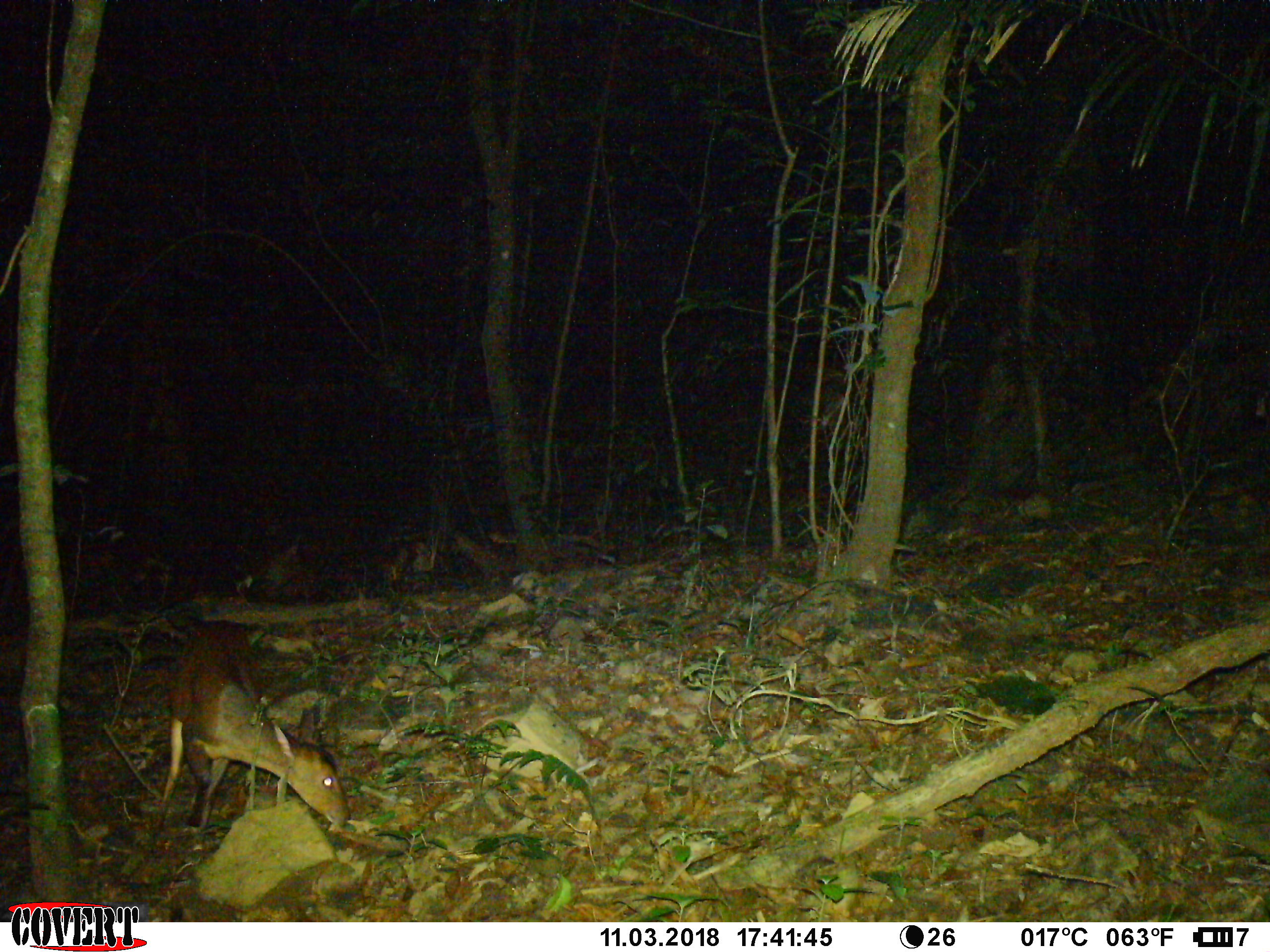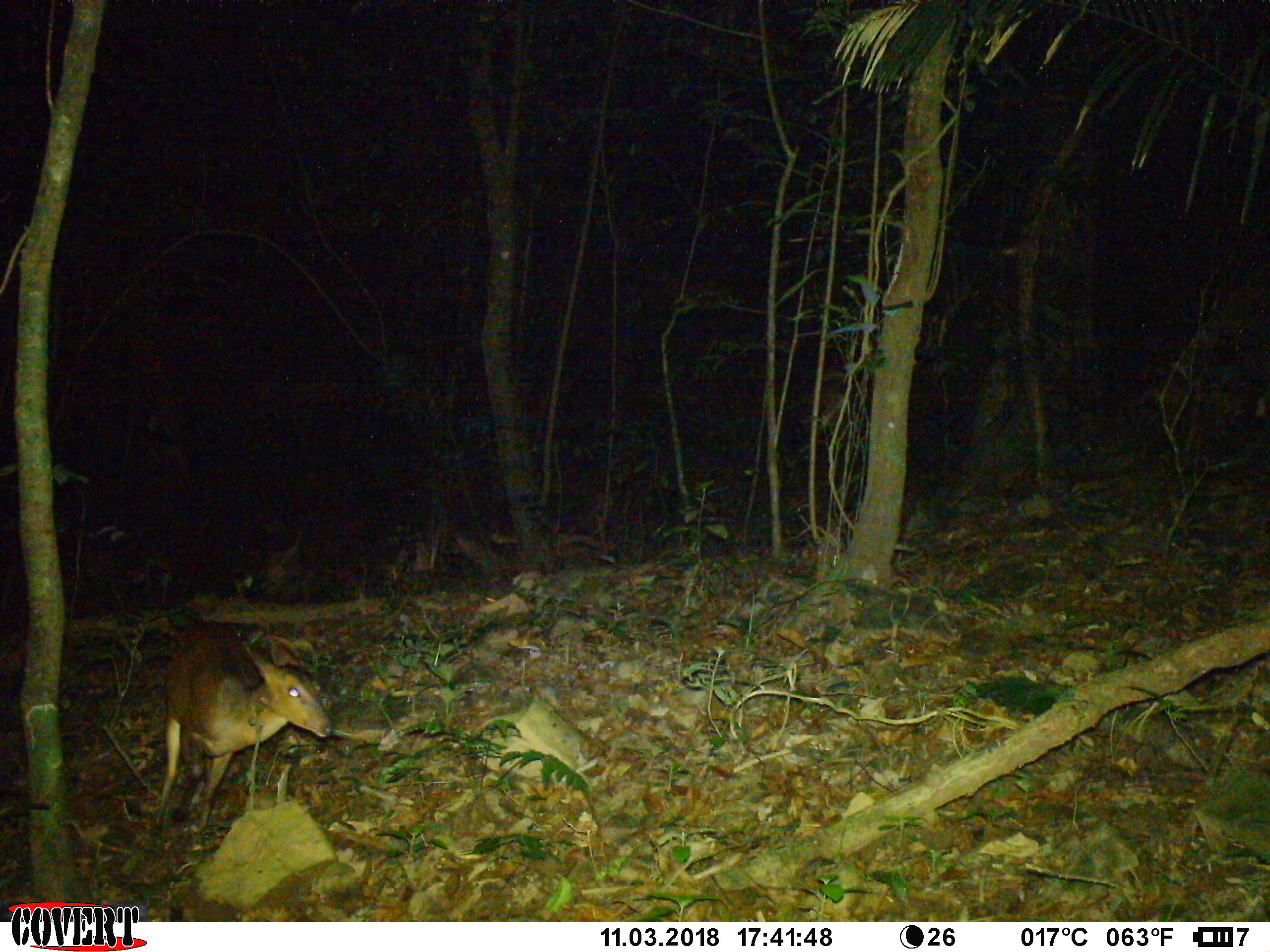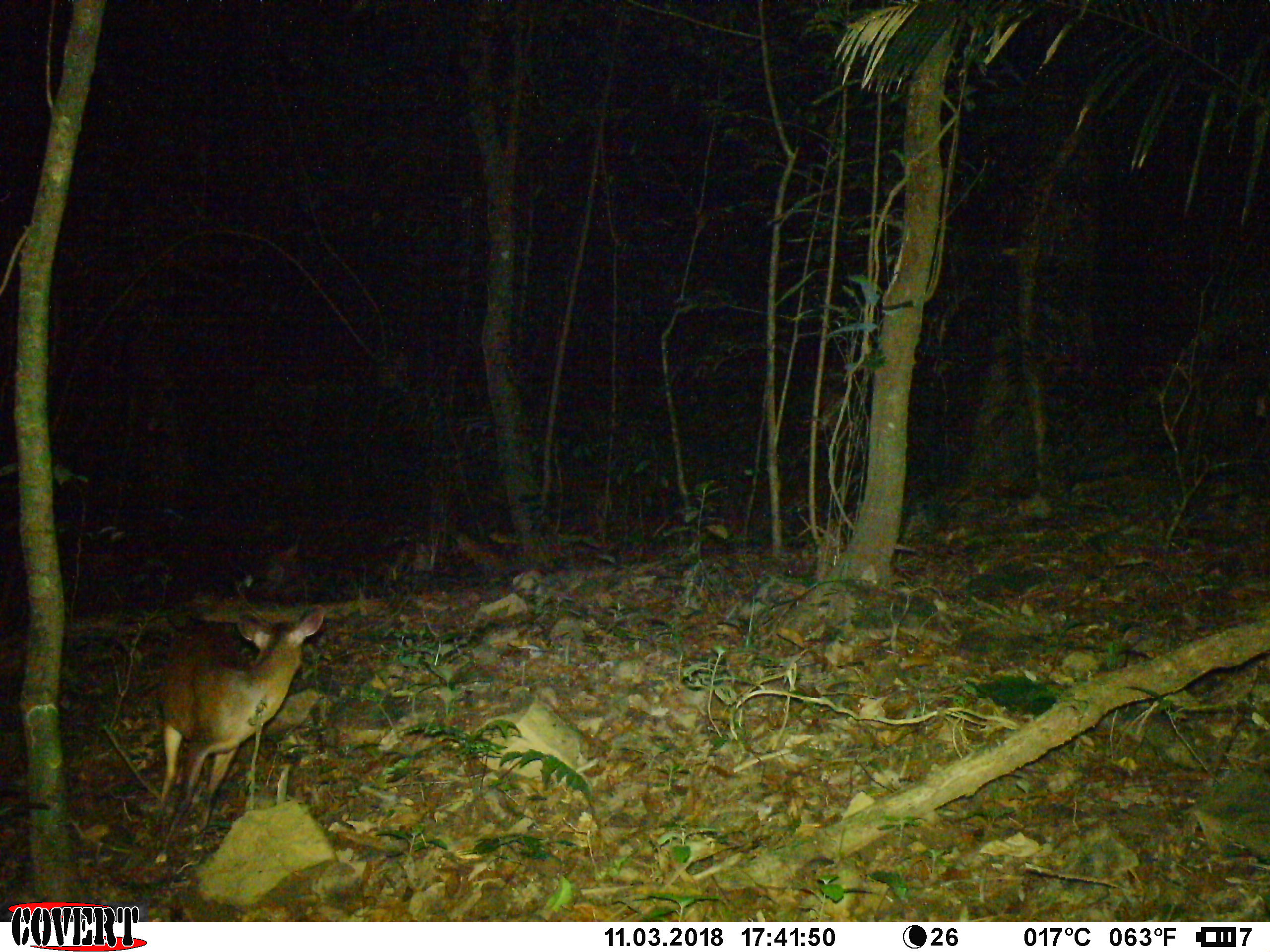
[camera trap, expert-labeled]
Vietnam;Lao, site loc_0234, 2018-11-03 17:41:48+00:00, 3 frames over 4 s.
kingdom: Animalia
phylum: Chordata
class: Mammalia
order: Artiodactyla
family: Cervidae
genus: Muntiacus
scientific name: Muntiacus vuquangensis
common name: large-antlered muntjac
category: large antlered muntjac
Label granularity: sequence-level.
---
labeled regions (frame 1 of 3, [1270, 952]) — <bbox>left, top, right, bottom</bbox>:
large antlered muntjac: <bbox>150, 618, 351, 849</bbox>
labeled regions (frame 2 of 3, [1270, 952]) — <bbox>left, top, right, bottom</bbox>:
large antlered muntjac: <bbox>148, 618, 335, 841</bbox>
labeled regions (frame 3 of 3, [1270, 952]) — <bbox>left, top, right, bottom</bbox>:
large antlered muntjac: <bbox>155, 603, 325, 865</bbox>